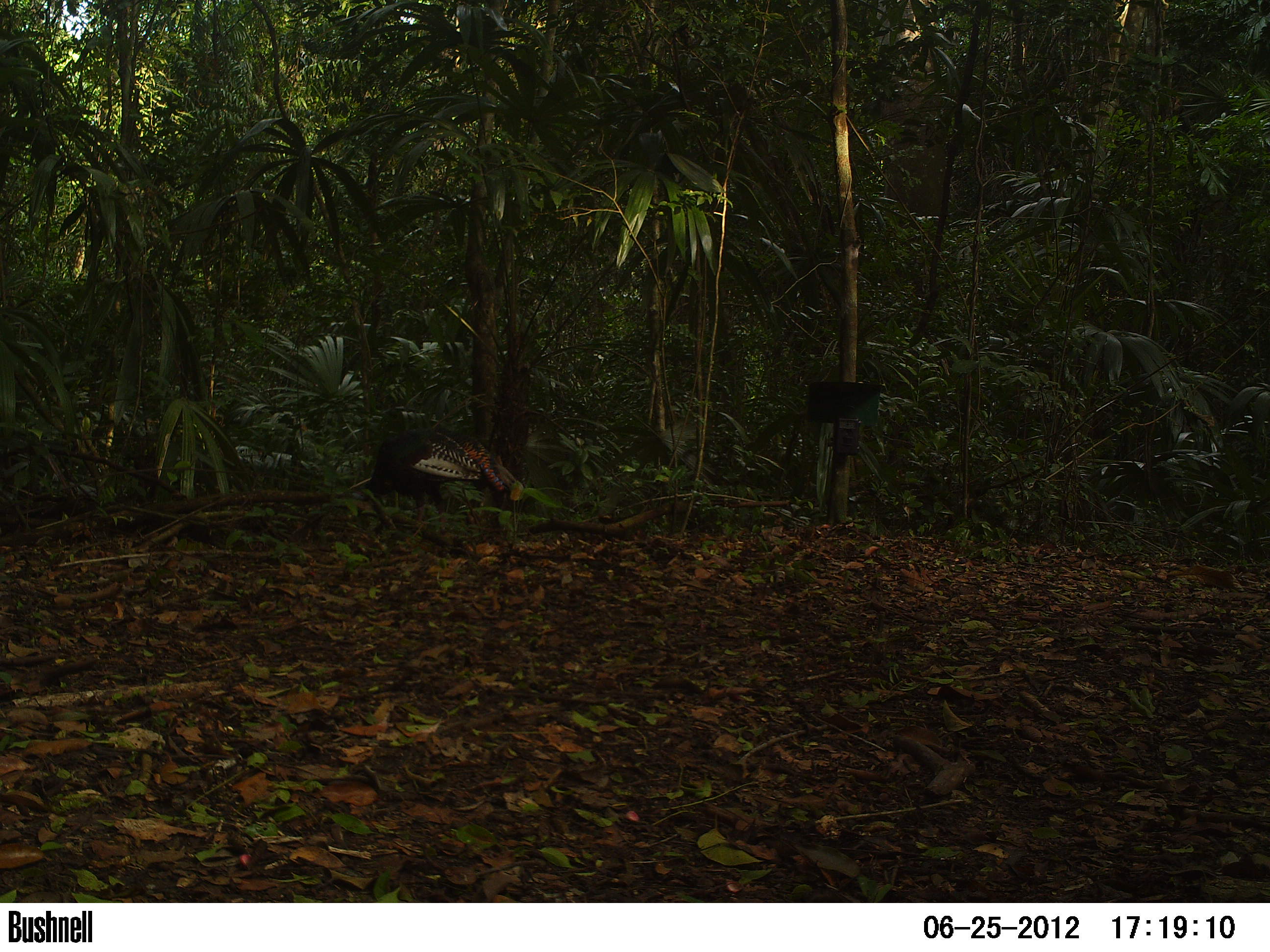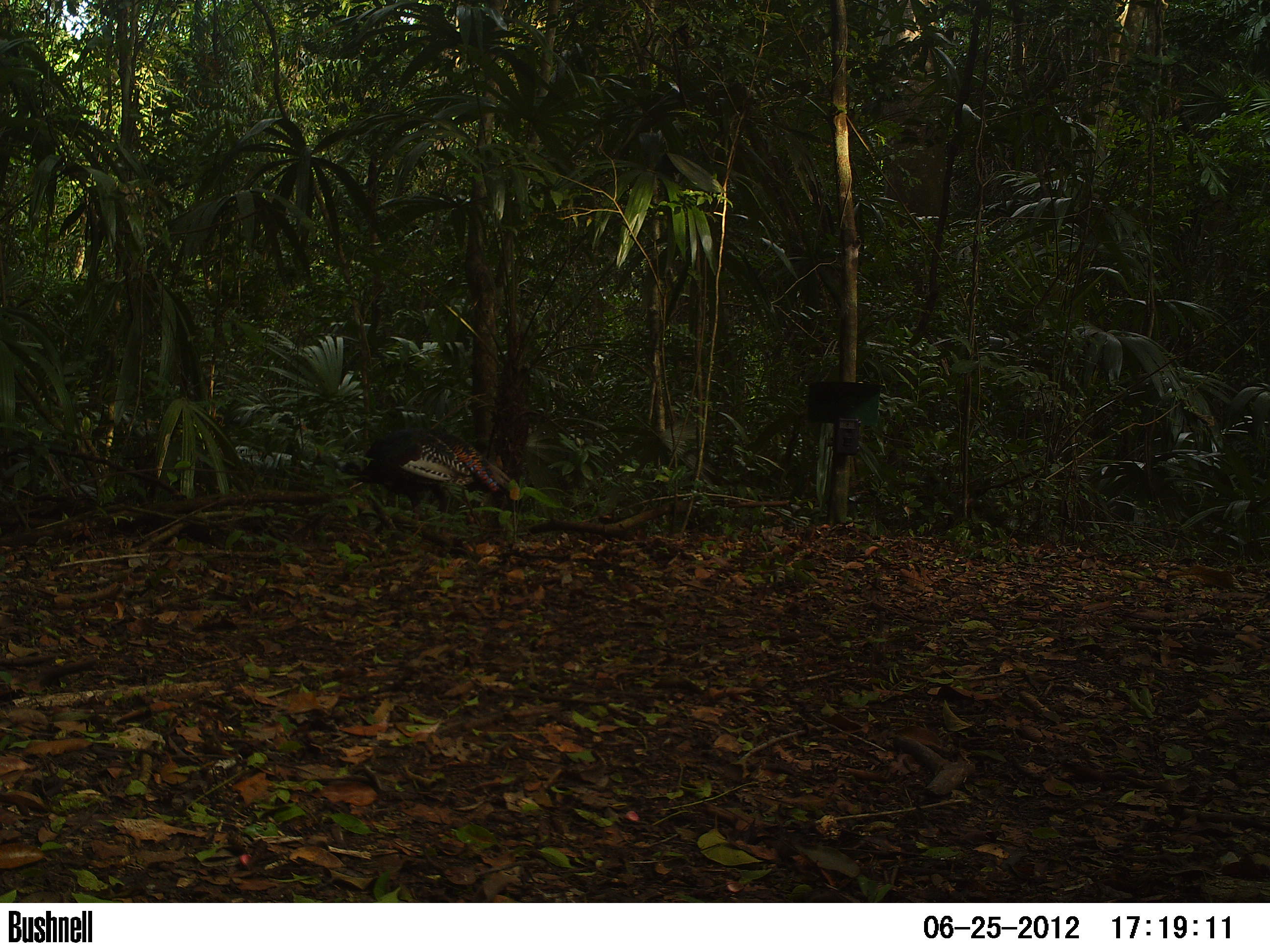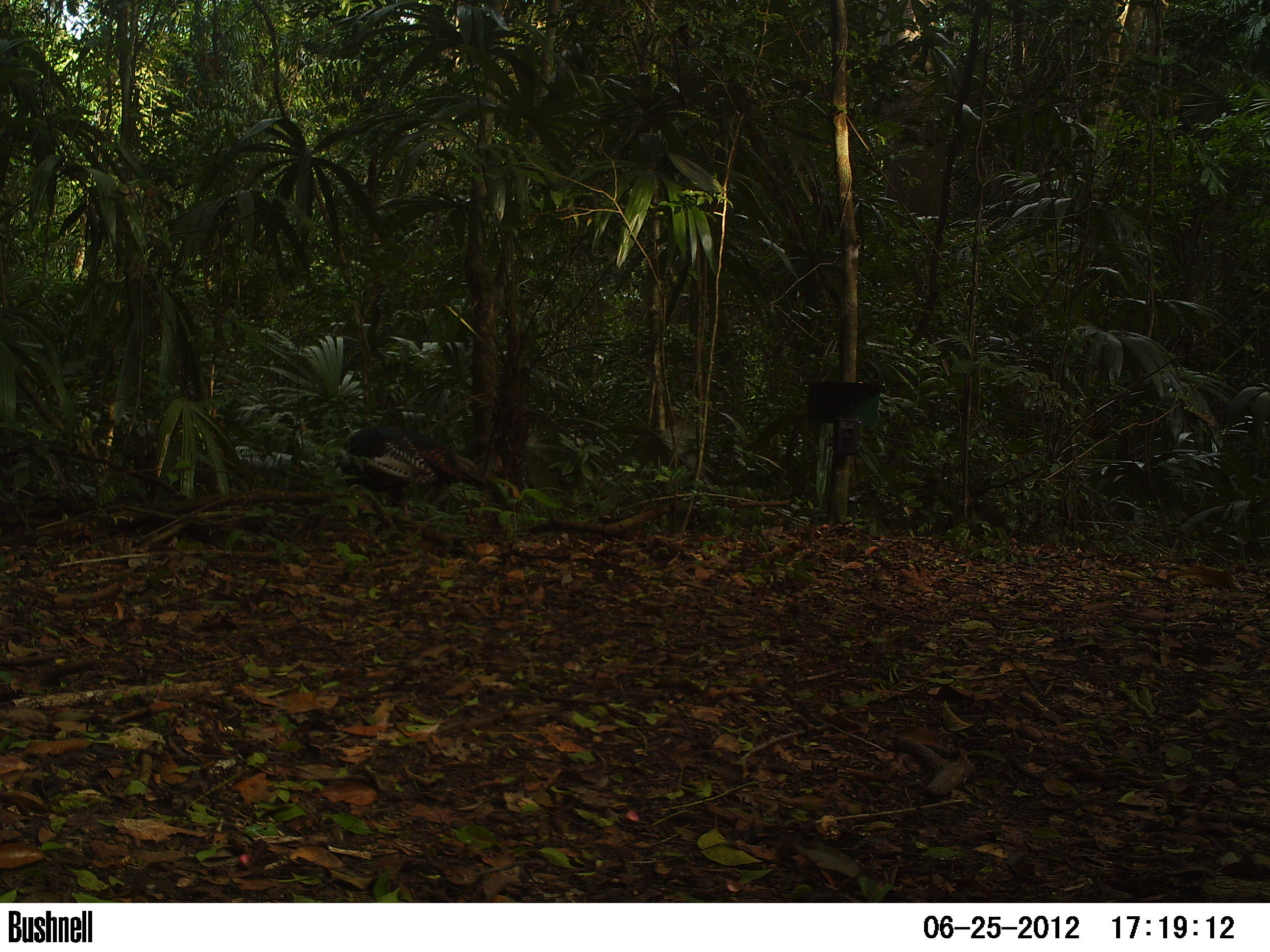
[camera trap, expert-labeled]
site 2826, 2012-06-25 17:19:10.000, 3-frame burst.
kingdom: Animalia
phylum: Chordata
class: Aves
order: Galliformes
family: Phasianidae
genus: Meleagris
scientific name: Meleagris ocellata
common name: ocellated turkey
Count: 5.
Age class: adult.